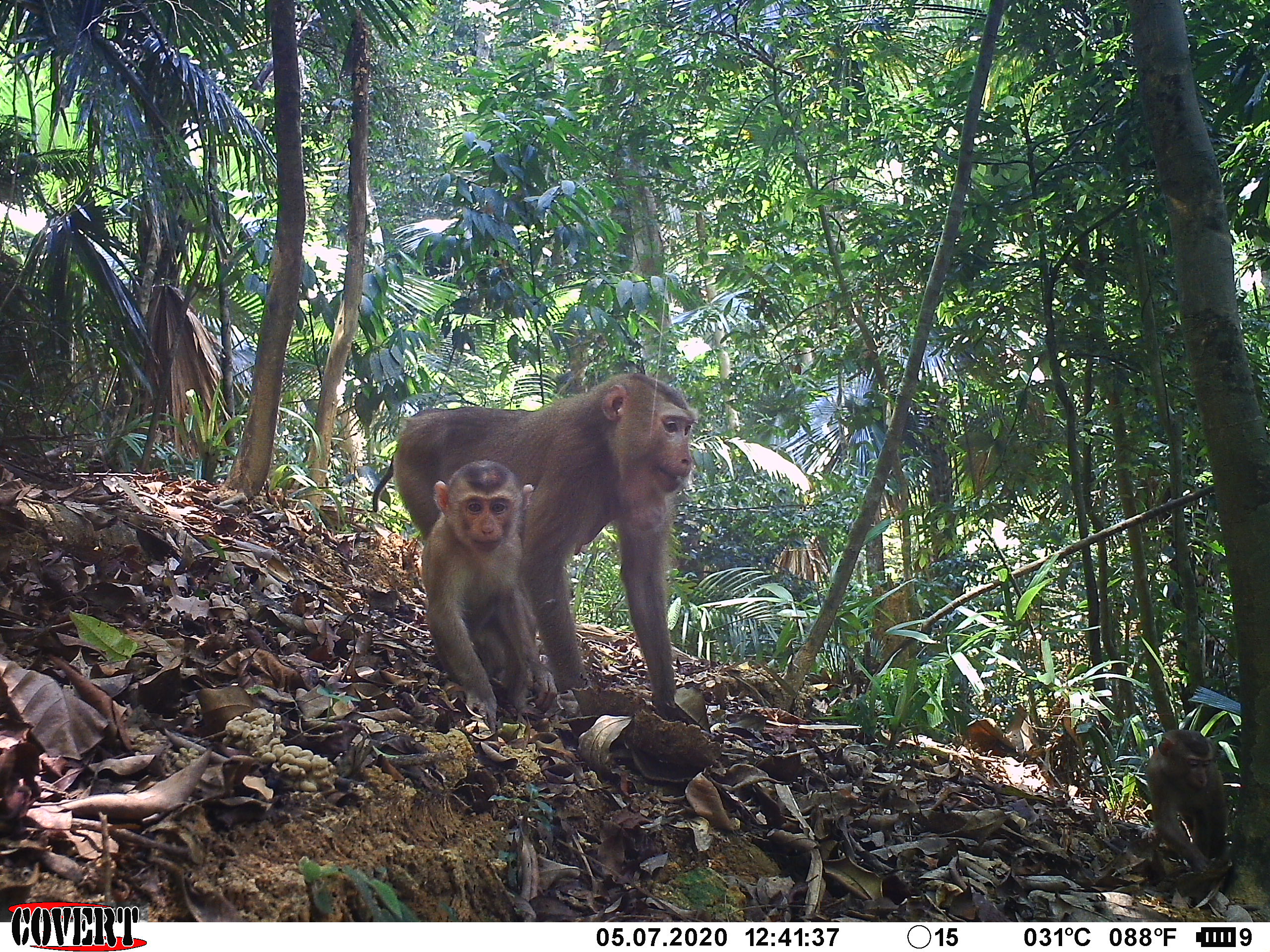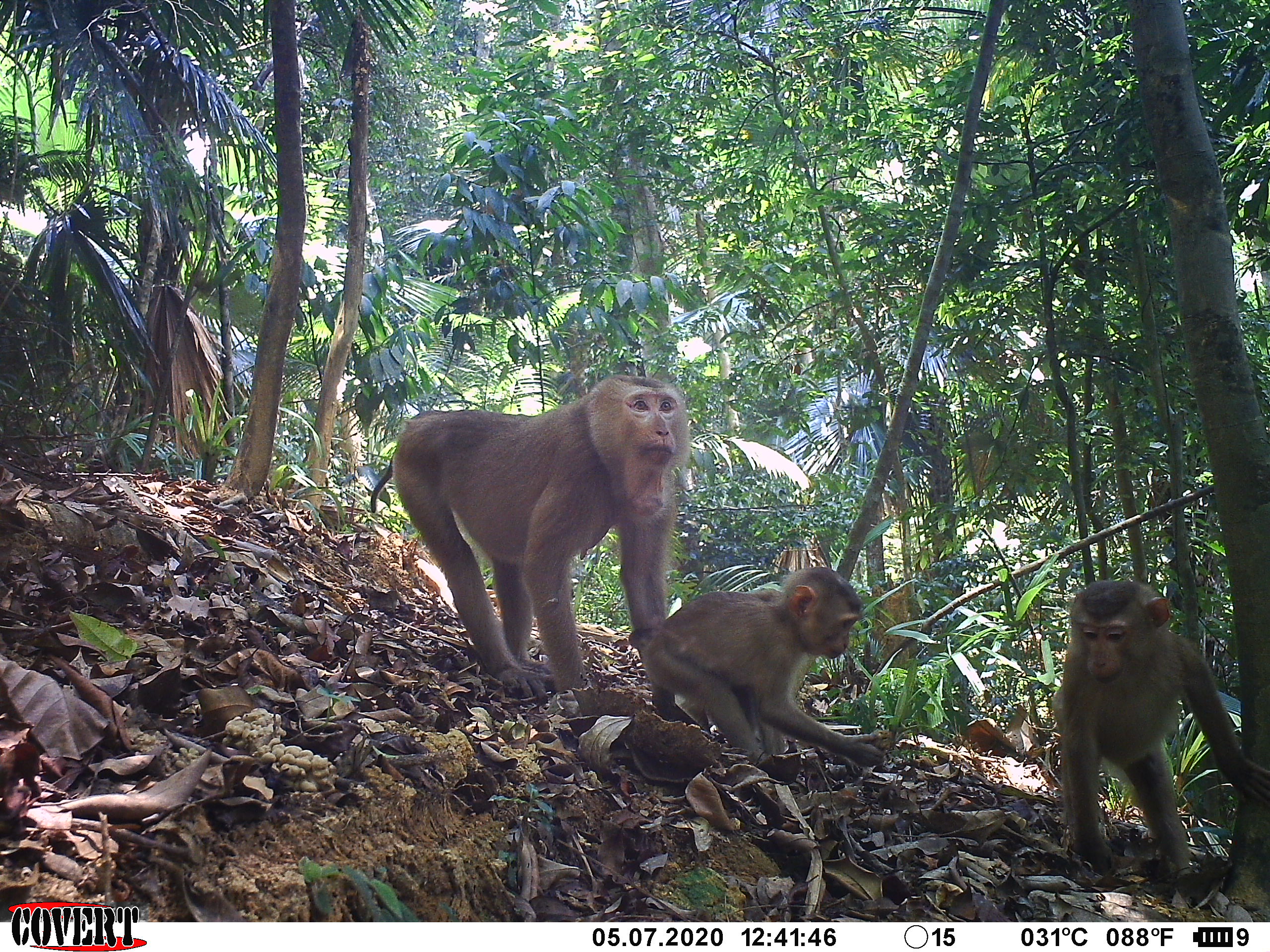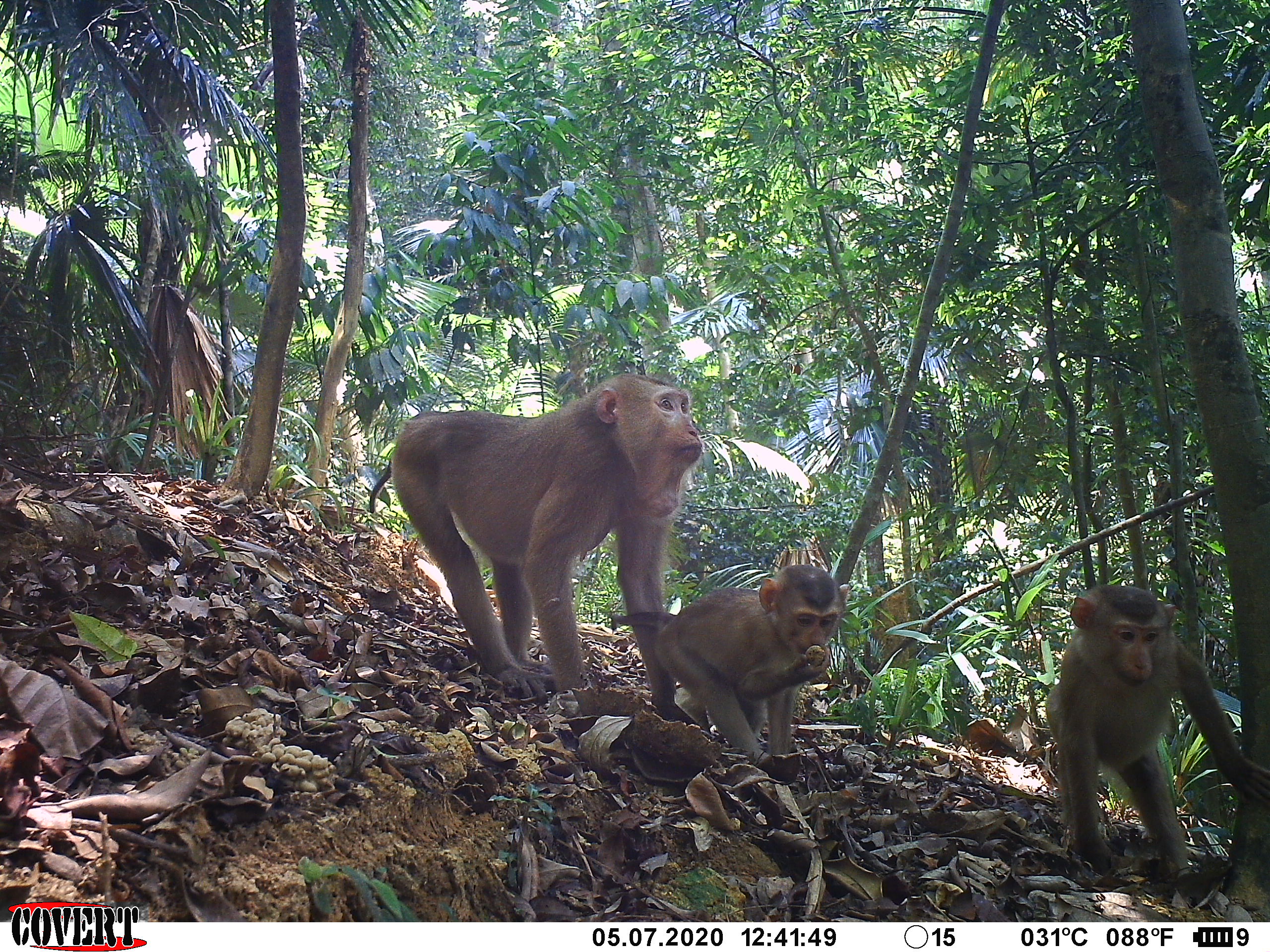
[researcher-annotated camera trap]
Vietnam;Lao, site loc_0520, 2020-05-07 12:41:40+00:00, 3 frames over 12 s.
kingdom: Animalia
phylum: Chordata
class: Mammalia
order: Primates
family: Cercopithecidae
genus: Macaca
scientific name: Macaca nemestrina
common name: pig-tailed macaque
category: pig tailed macaque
Pig tailed macaque (pig-tailed macaque) (Macaca nemestrina). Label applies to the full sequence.